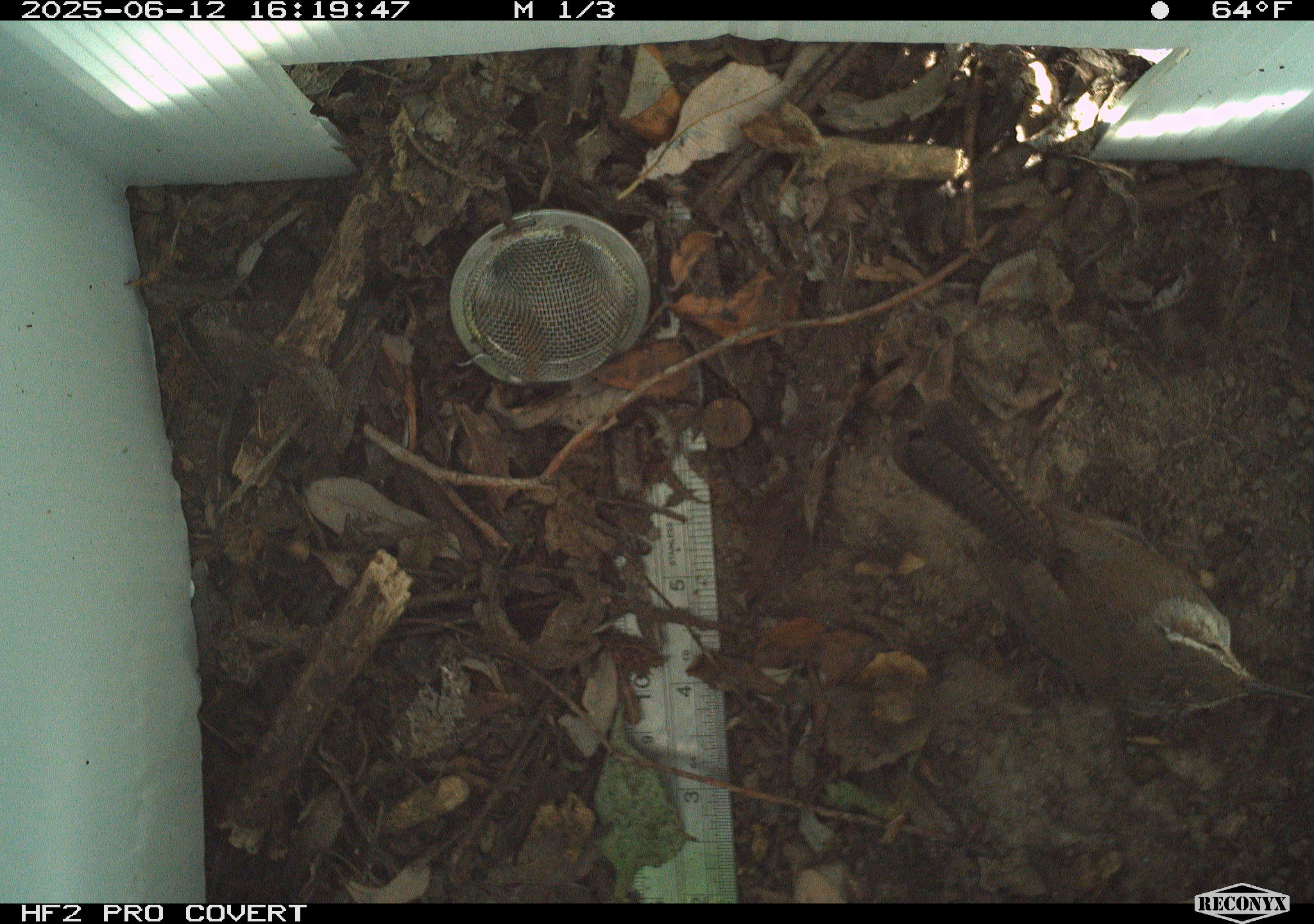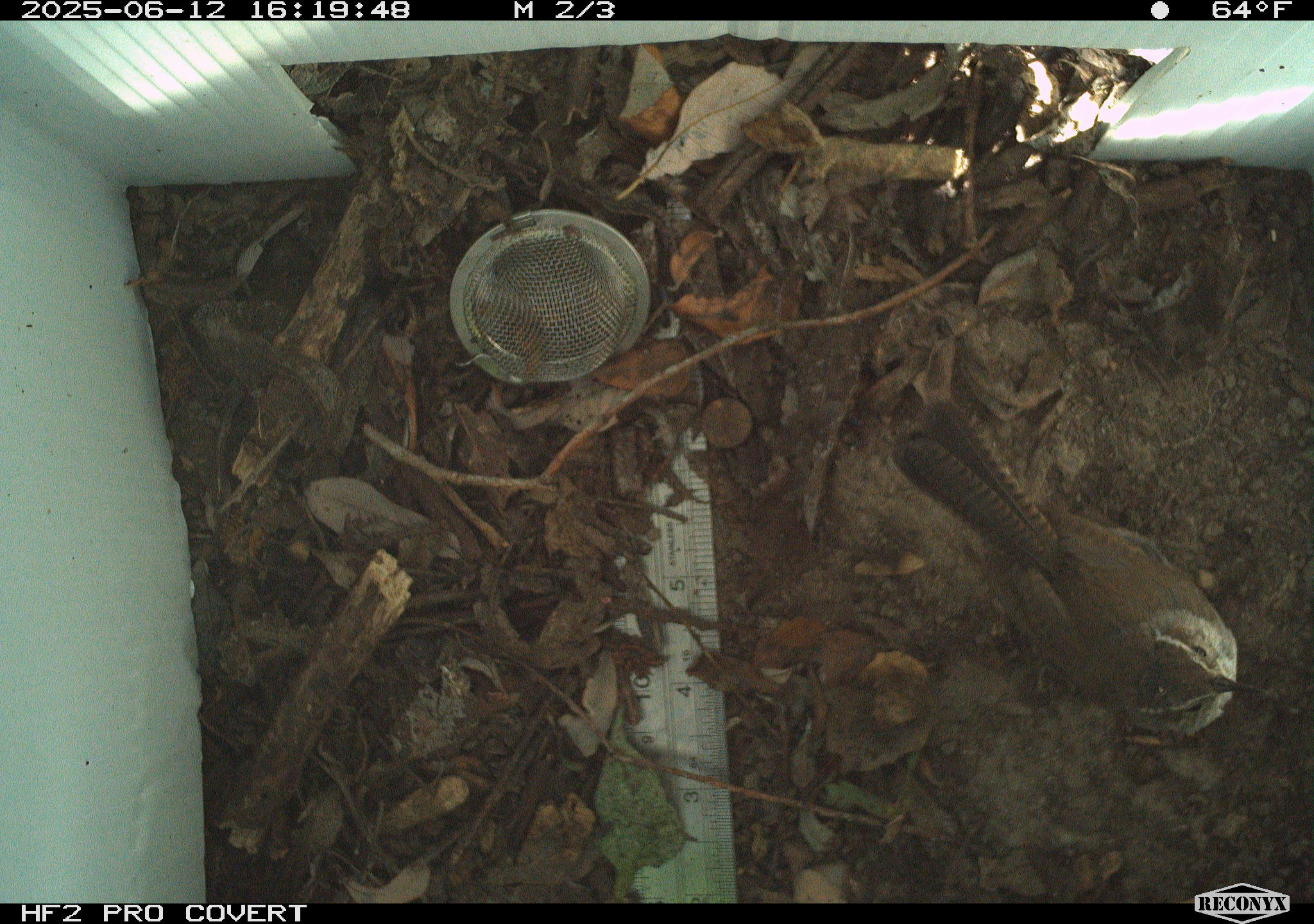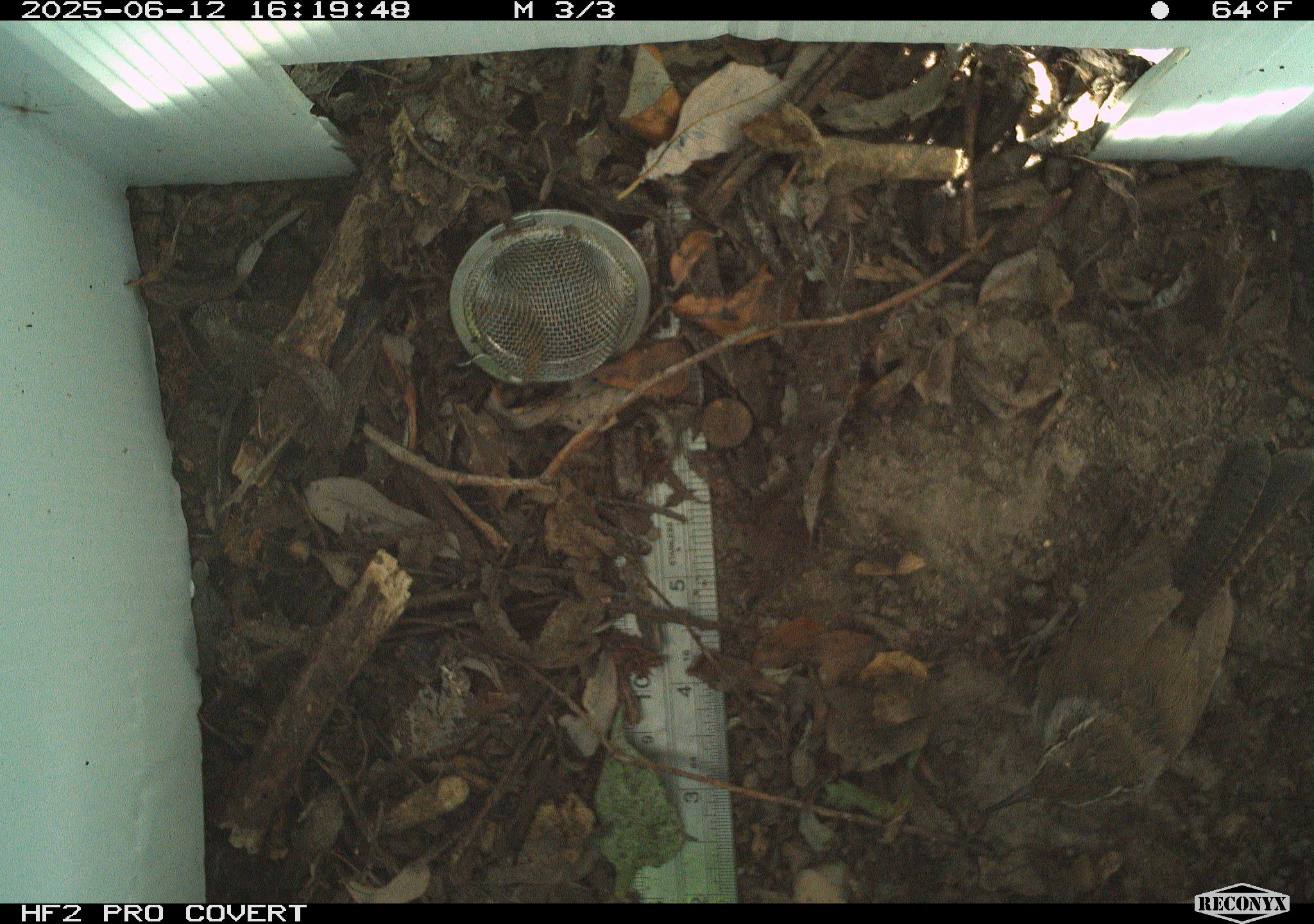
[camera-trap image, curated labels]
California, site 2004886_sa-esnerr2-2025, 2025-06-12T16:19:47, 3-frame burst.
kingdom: Animalia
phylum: Chordata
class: Aves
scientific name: Aves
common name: bird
Bird (Aves).